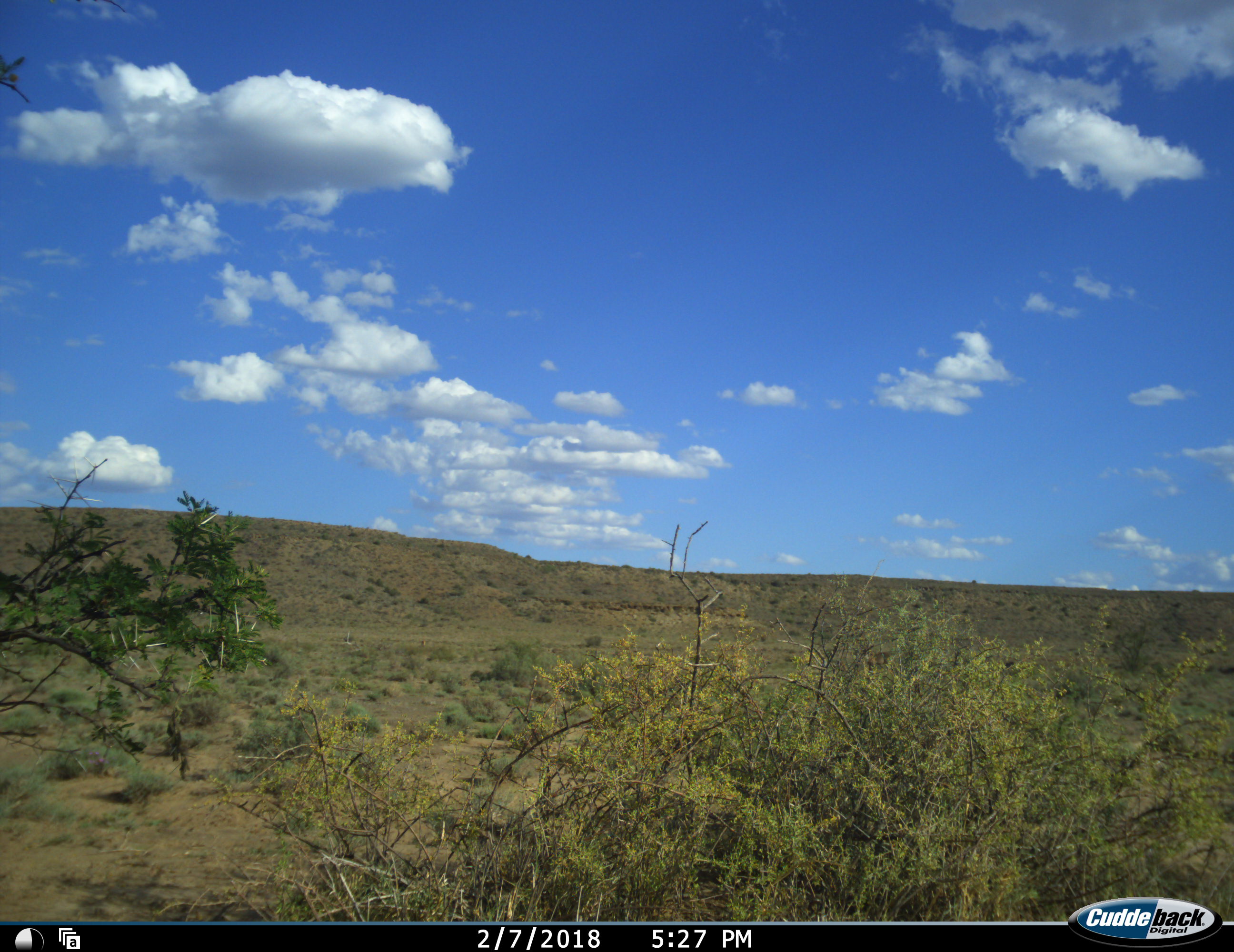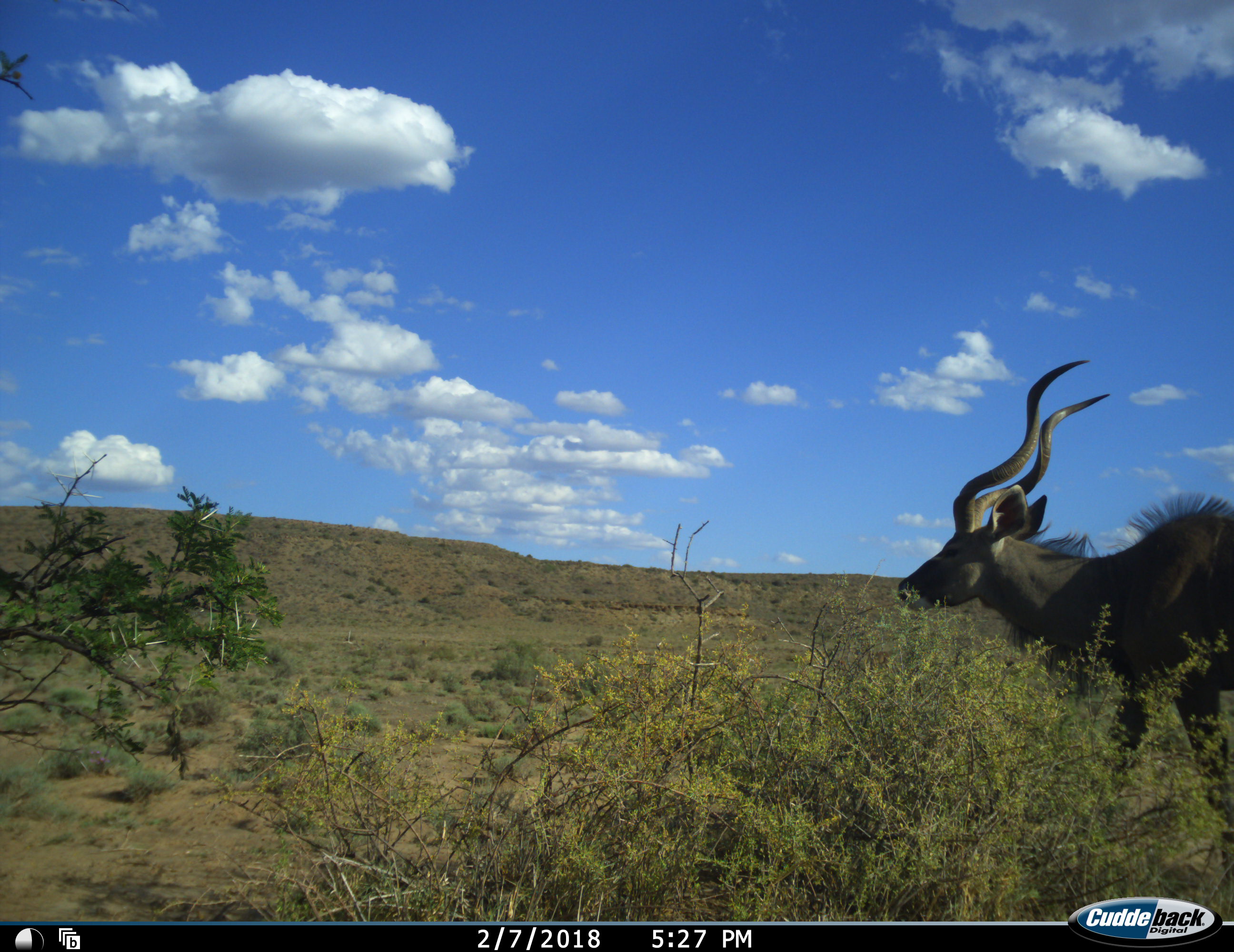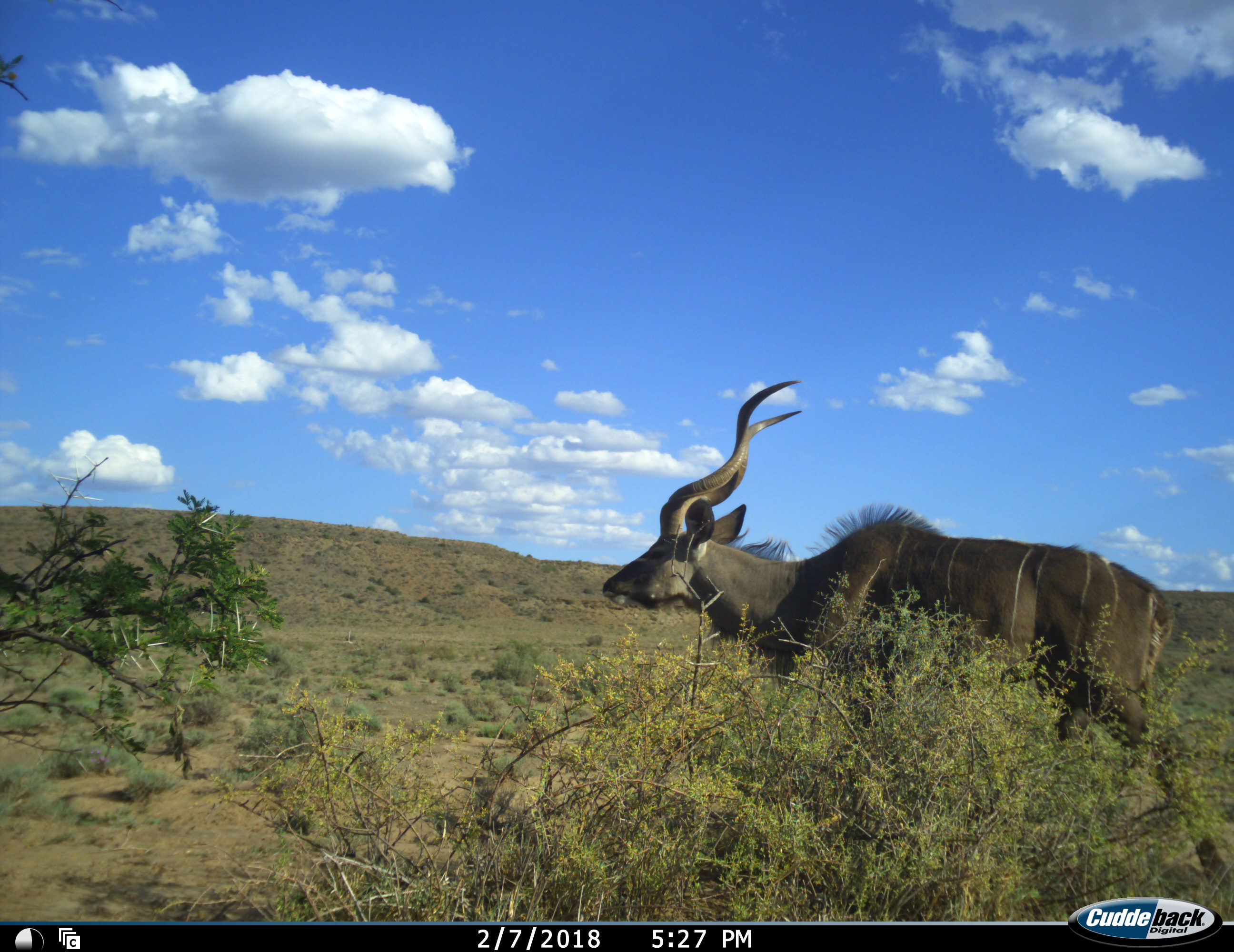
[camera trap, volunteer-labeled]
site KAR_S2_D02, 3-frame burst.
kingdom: Animalia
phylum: Chordata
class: Mammalia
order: Artiodactyla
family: Bovidae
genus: Tragelaphus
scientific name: Tragelaphus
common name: kudu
Kudu (Tragelaphus), count 1. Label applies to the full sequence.